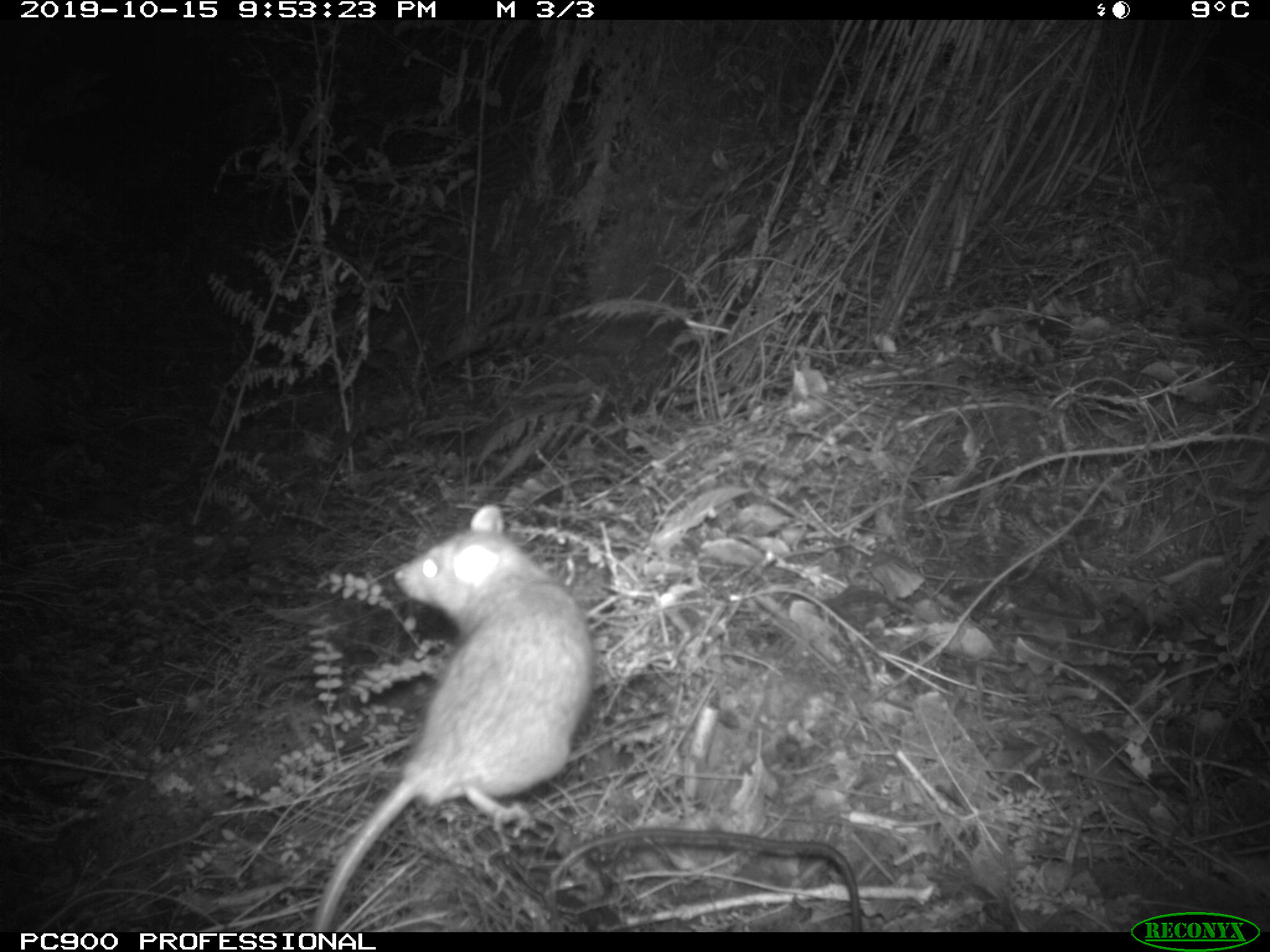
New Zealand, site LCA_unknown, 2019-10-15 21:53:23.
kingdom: Animalia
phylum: Chordata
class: Mammalia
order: Rodentia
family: Muridae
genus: Rattus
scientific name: Rattus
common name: rat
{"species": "rat (Rattus)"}